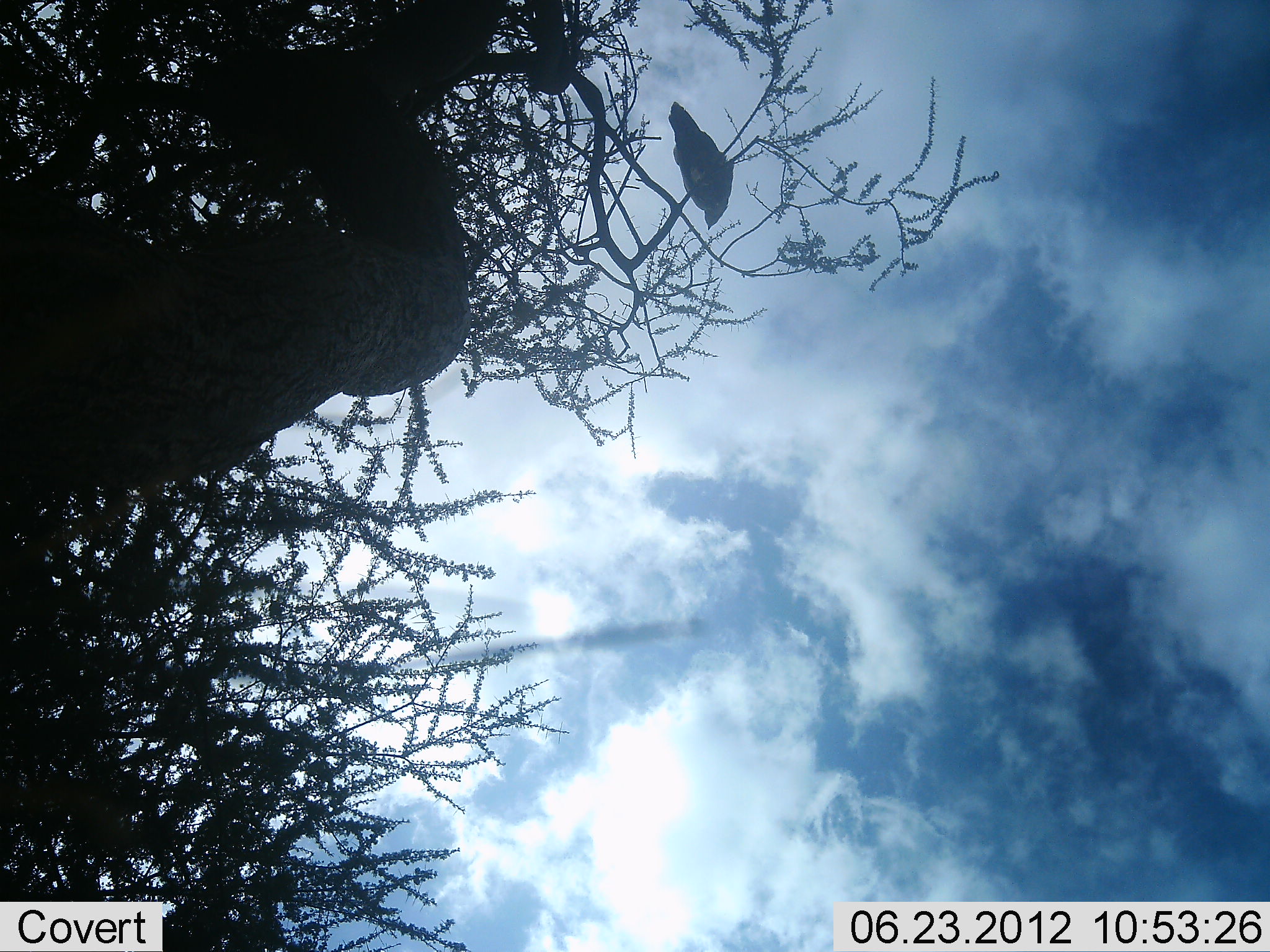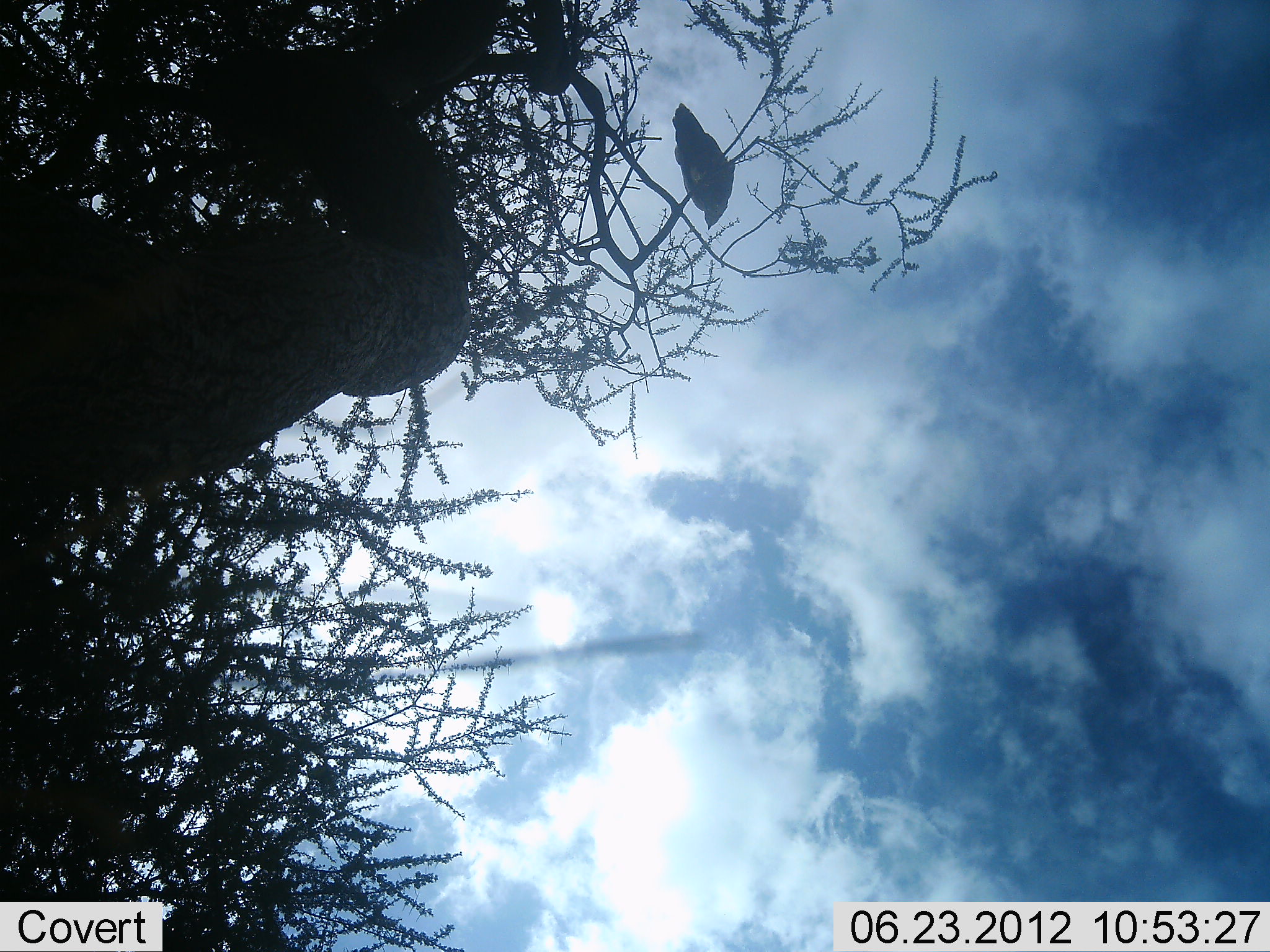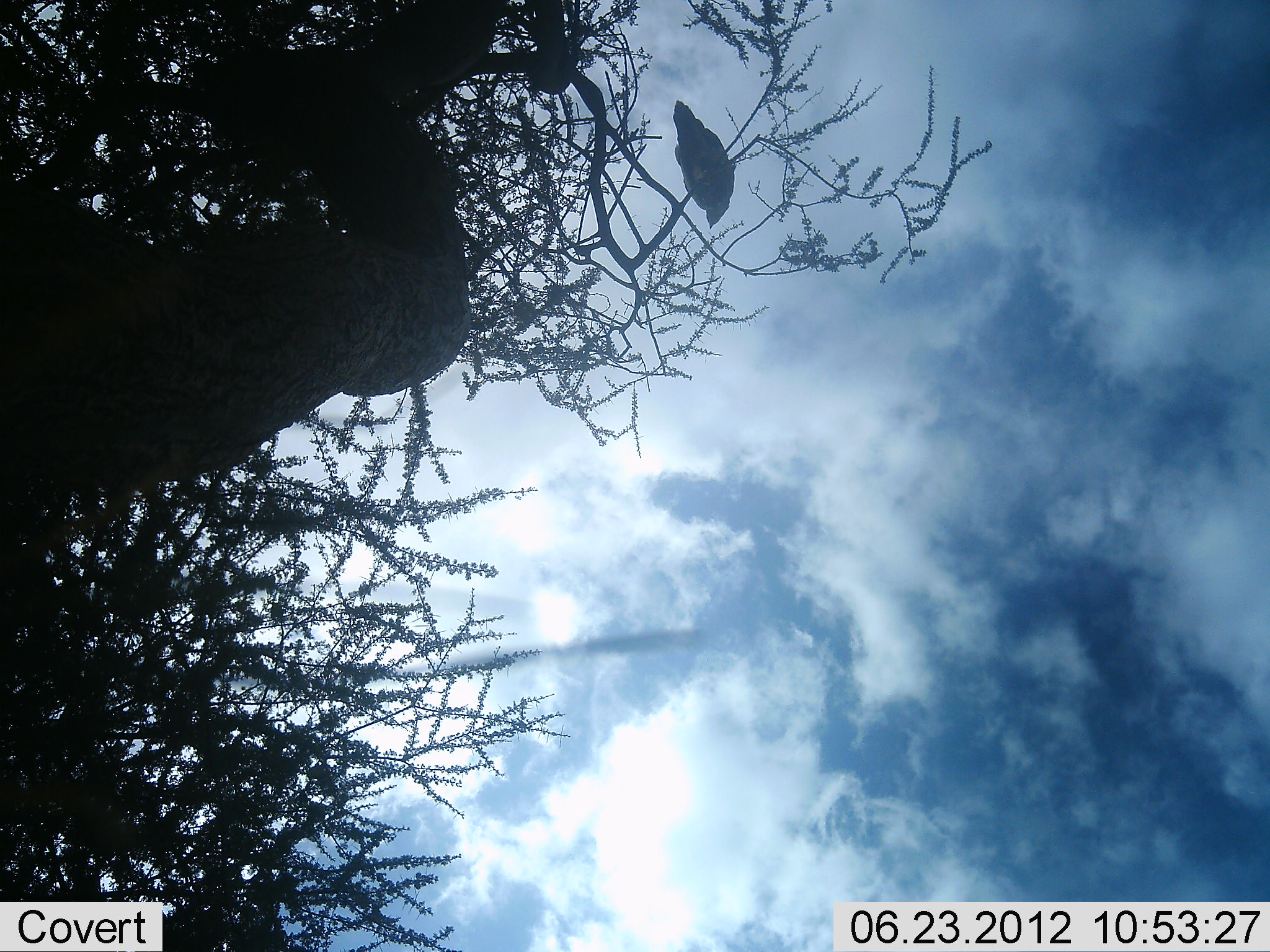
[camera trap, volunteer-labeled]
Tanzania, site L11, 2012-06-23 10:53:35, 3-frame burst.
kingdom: Animalia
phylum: Chordata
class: Aves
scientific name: Aves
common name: bird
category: otherbird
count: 1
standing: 20%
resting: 80%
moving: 0%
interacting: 0%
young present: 0%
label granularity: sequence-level